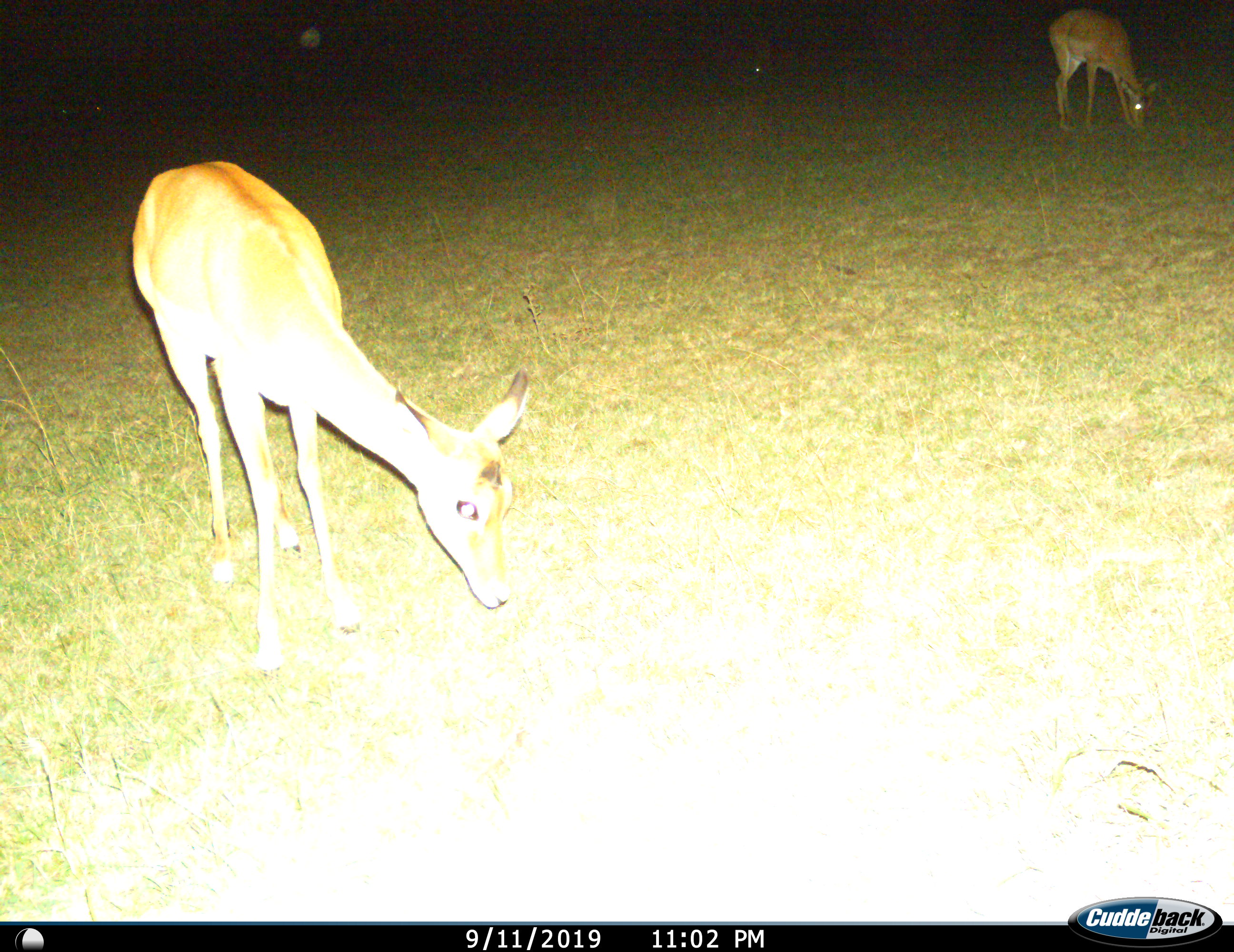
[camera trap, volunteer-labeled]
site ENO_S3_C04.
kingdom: Animalia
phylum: Chordata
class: Mammalia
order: Artiodactyla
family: Bovidae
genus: Aepyceros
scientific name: Aepyceros melampus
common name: impala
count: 2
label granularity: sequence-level